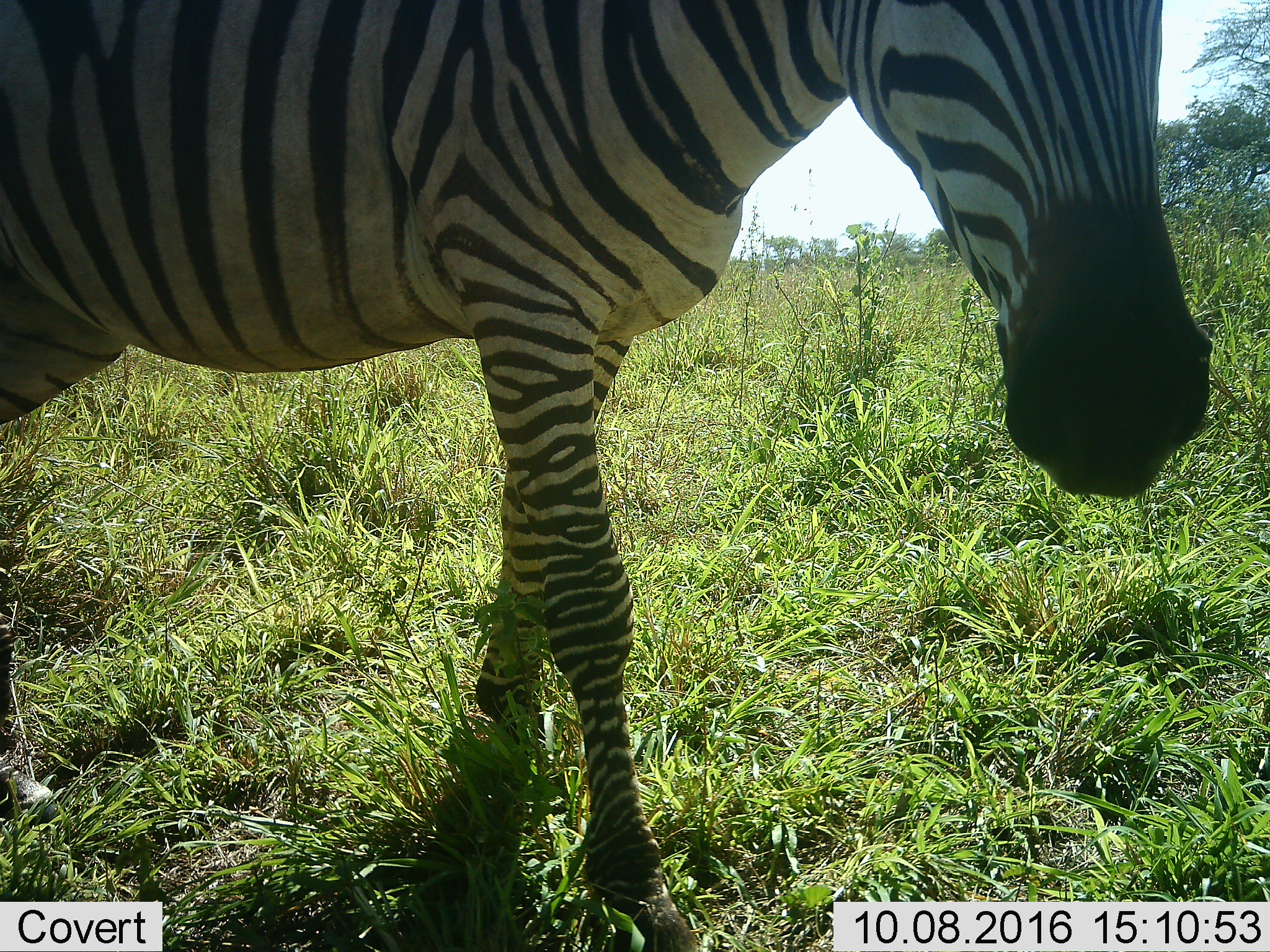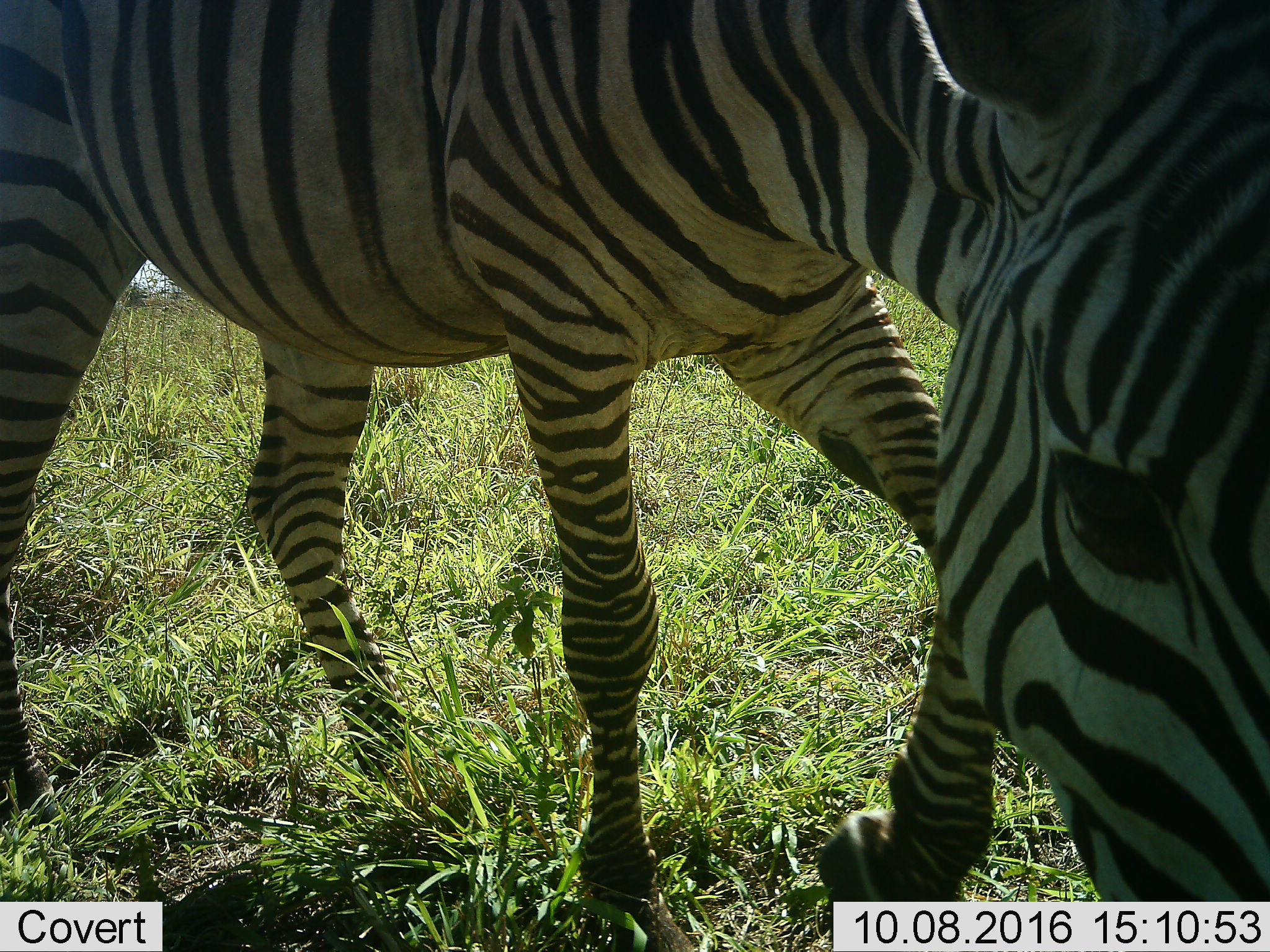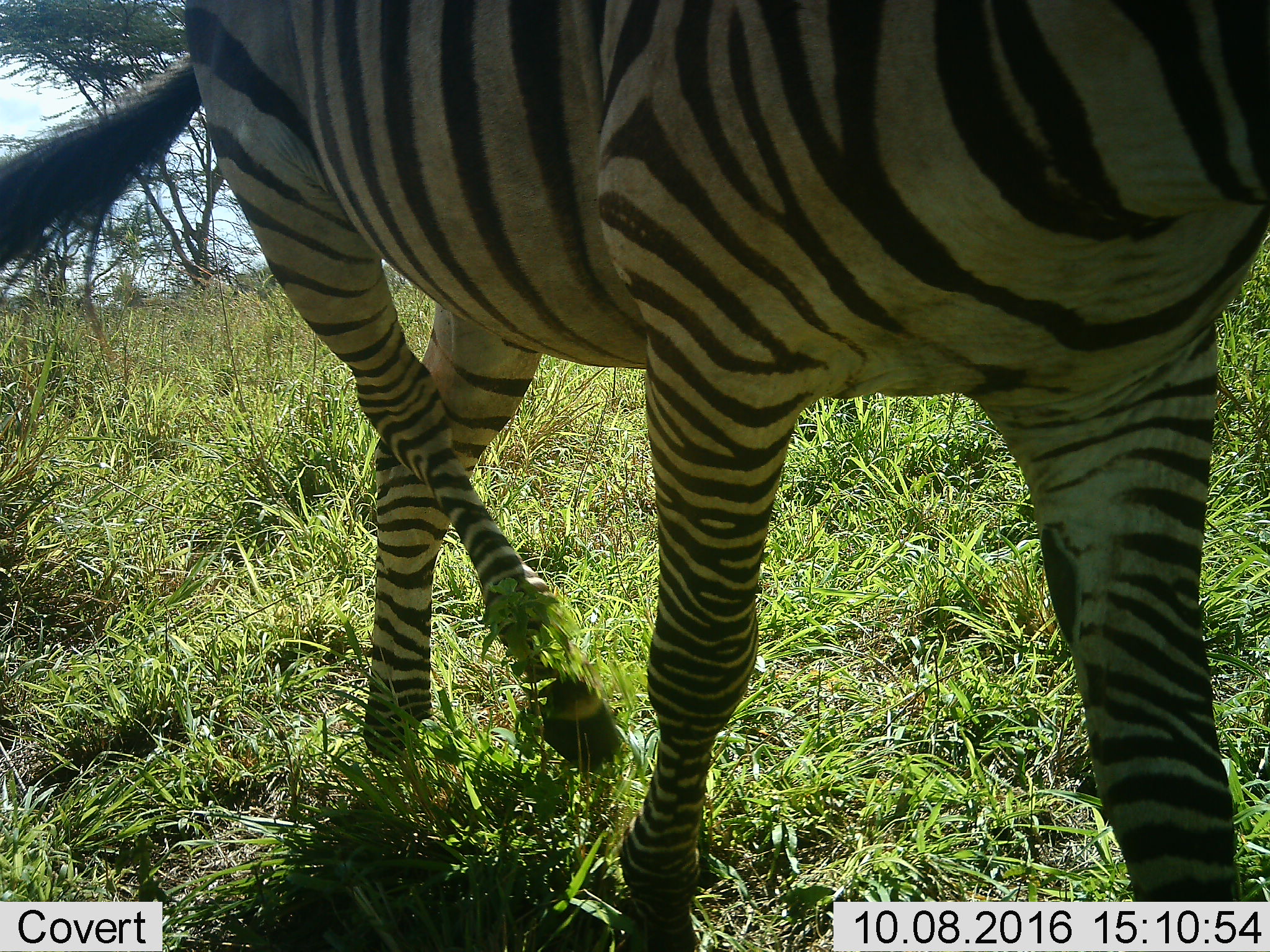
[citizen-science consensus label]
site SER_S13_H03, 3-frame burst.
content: unidentified animal